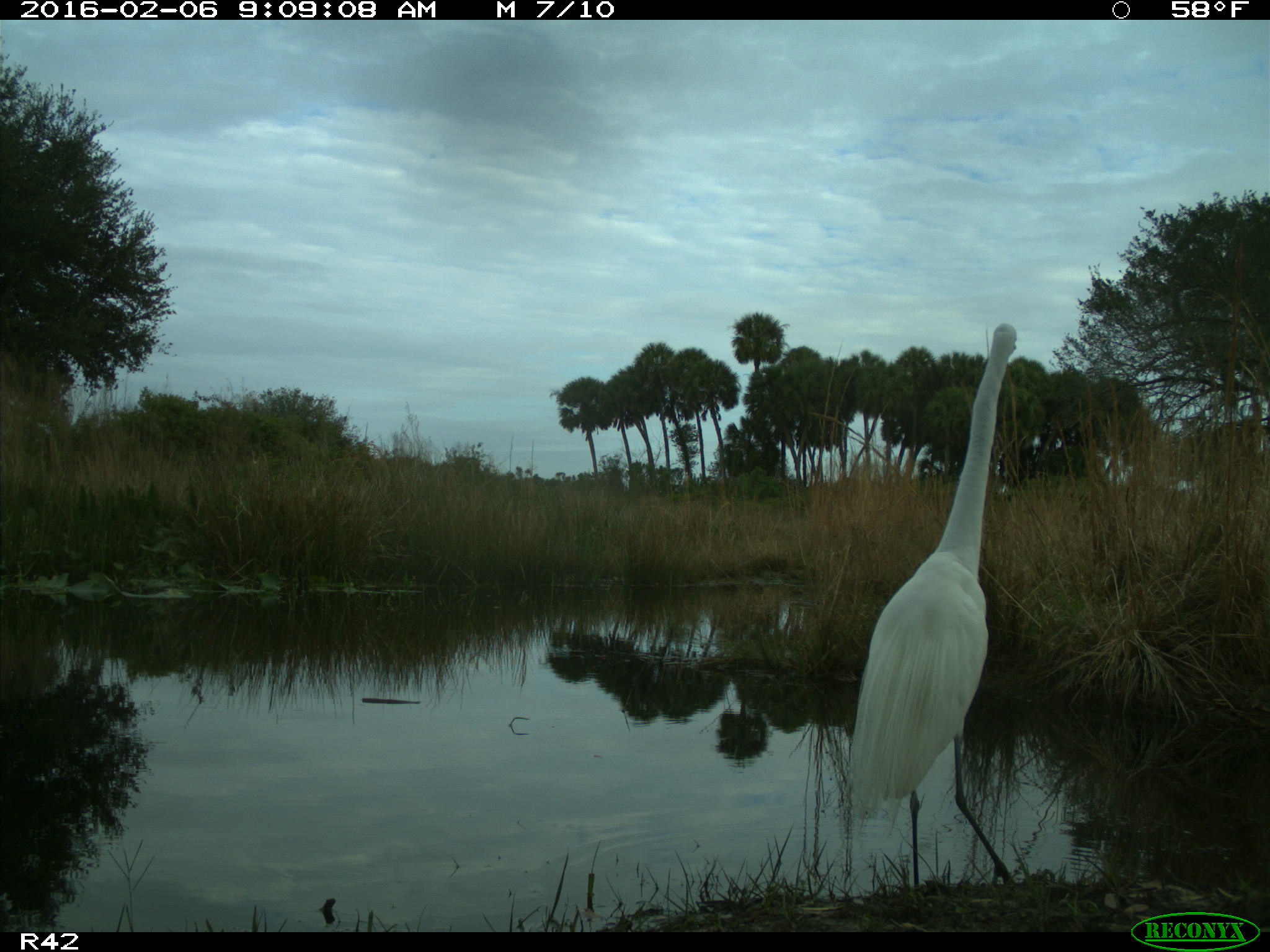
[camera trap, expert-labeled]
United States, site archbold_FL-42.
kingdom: Animalia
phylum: Chordata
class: Aves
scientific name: Aves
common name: birds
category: unidentified bird